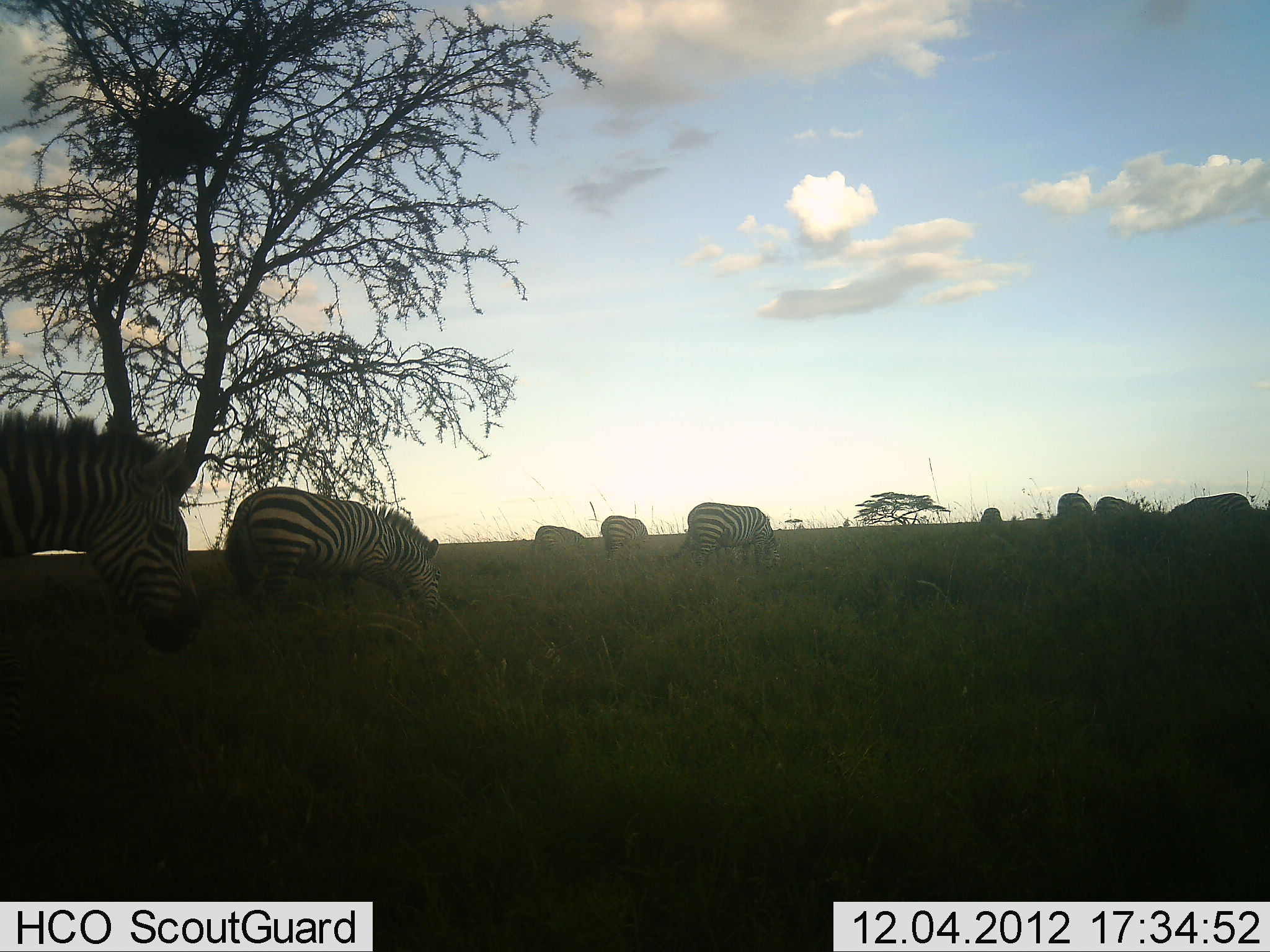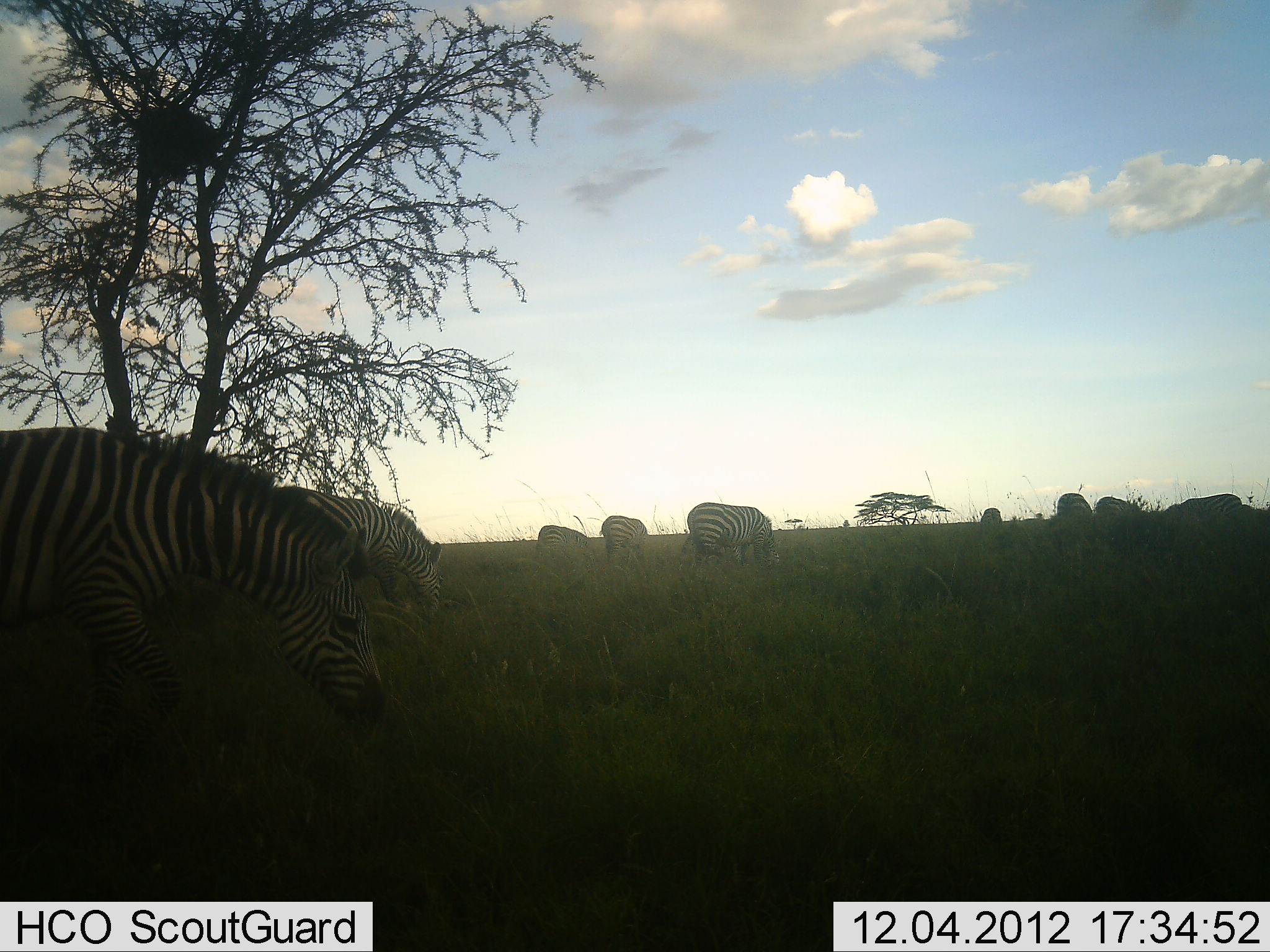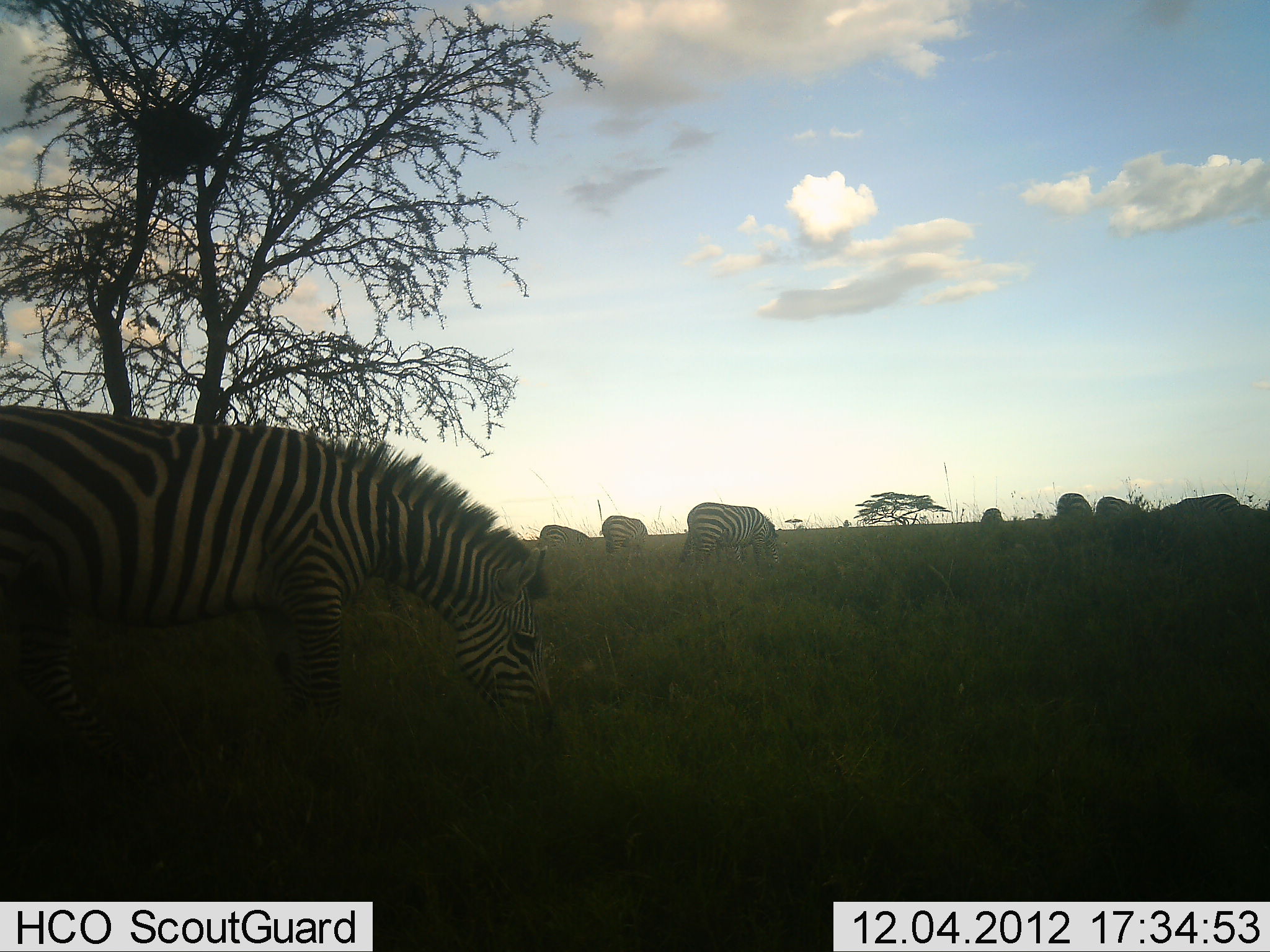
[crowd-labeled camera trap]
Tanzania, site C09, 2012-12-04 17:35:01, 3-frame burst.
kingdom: Animalia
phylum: Chordata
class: Mammalia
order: Perissodactyla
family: Equidae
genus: Equus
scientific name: Equus quagga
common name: plains zebra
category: zebra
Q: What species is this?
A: Zebra (plains zebra) (Equus quagga).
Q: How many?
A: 9.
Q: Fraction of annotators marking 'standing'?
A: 50%.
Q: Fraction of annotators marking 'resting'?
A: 0%.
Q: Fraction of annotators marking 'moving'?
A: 30%.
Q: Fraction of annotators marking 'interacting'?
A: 0%.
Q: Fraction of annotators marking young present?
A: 0%.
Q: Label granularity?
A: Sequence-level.